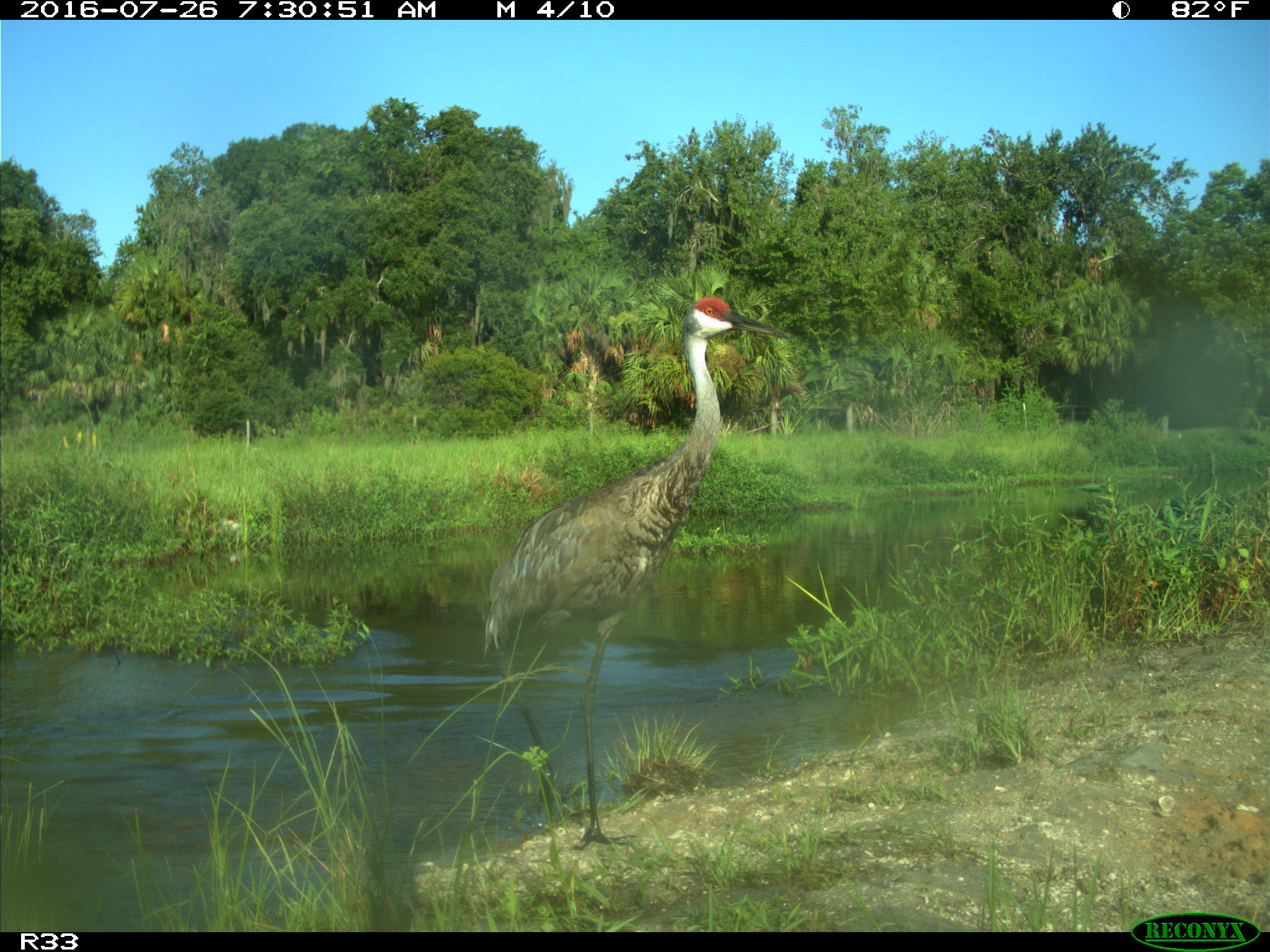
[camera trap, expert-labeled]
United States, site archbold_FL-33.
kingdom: Animalia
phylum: Chordata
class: Aves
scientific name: Aves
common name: birds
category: unidentified bird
Unidentified bird (birds) (Aves).